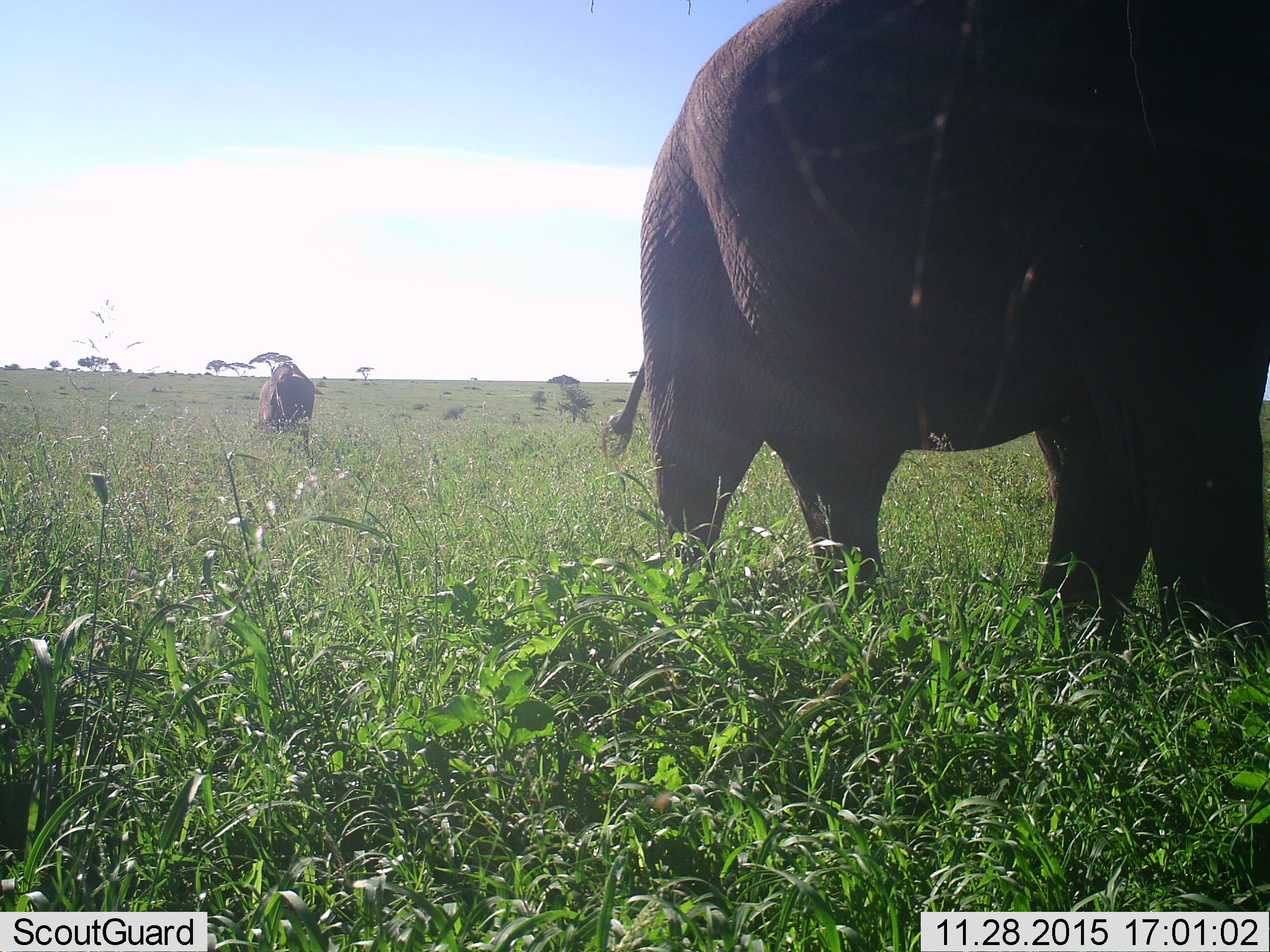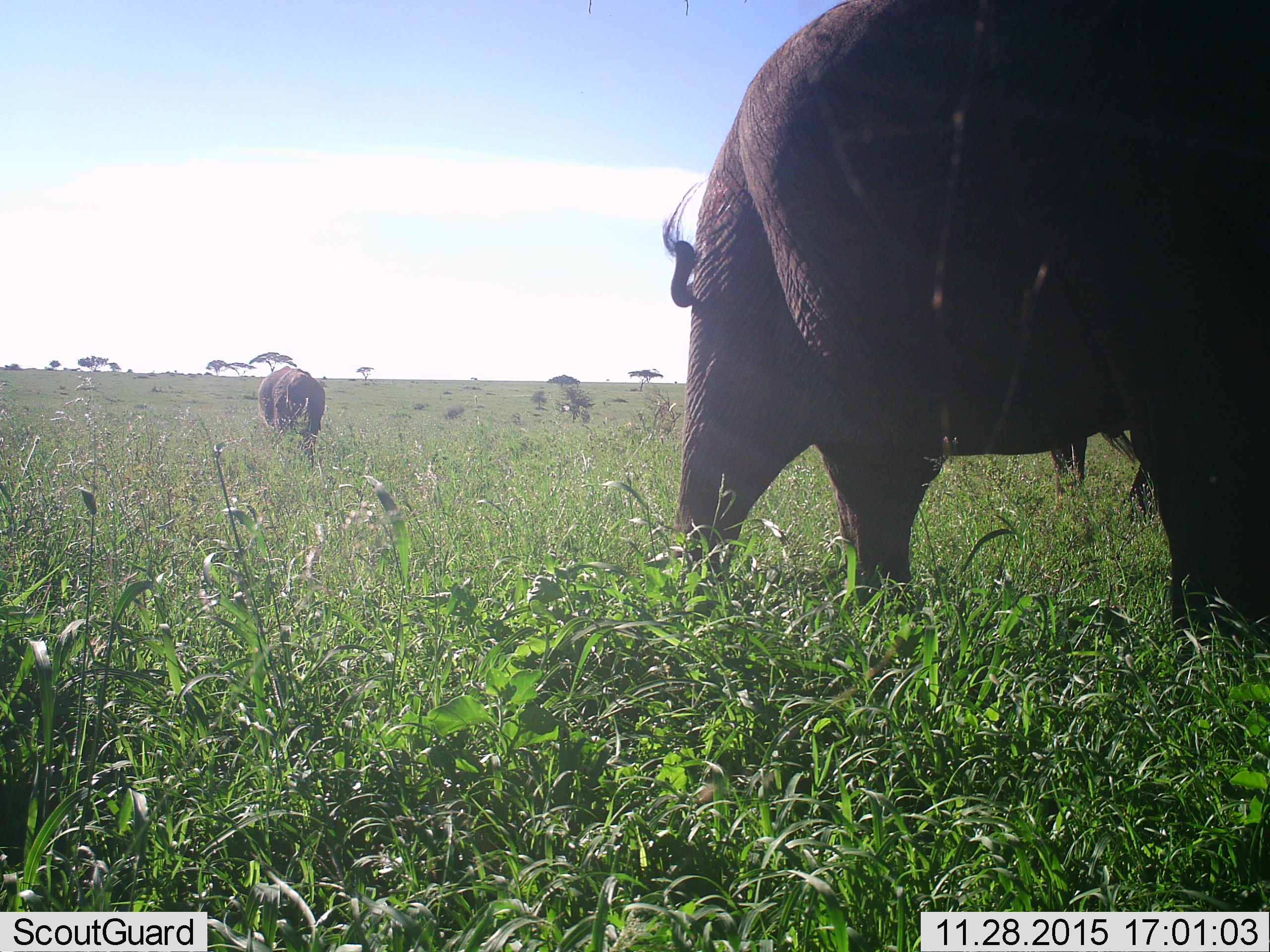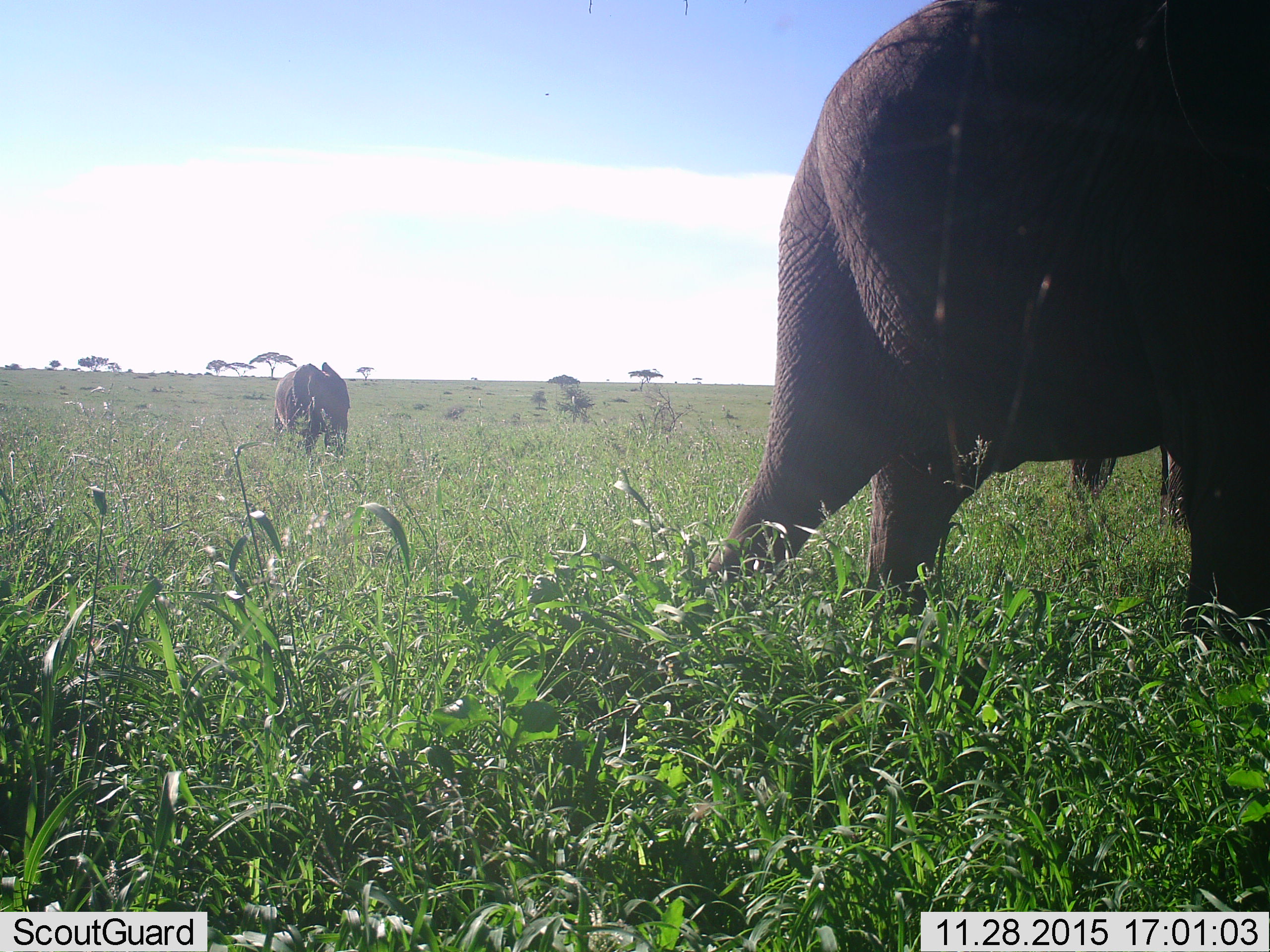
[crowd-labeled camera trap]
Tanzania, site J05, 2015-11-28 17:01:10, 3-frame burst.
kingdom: Animalia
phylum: Chordata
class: Mammalia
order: Proboscidea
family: Elephantidae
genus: Loxodonta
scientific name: Loxodonta africana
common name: african bush elephant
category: elephant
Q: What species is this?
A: Elephant (african bush elephant) (Loxodonta africana).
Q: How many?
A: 2.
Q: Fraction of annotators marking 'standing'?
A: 20%.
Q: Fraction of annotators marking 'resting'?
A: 0%.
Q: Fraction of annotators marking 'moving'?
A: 90%.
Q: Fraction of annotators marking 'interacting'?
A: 0%.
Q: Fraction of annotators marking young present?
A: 40%.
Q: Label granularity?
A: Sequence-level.